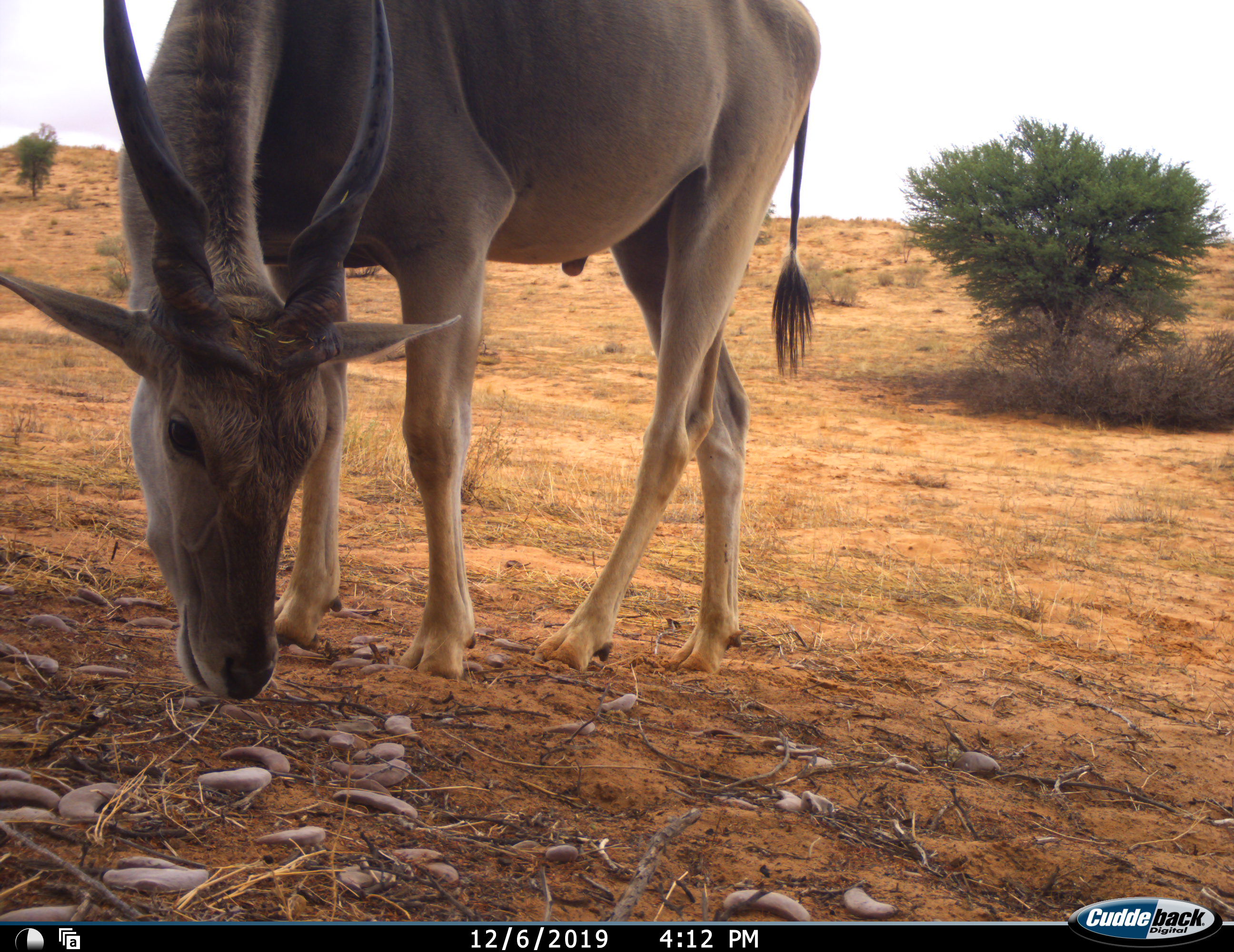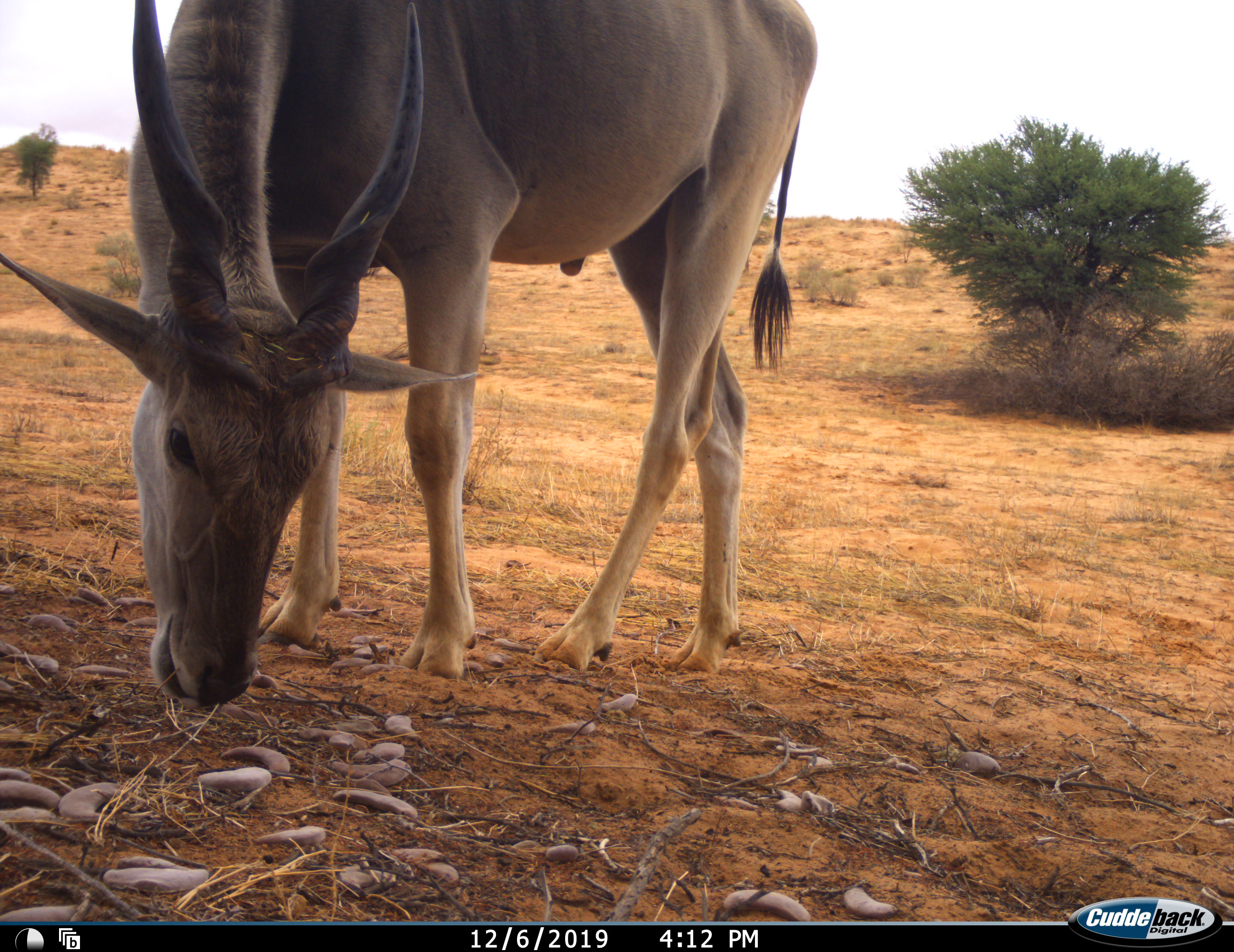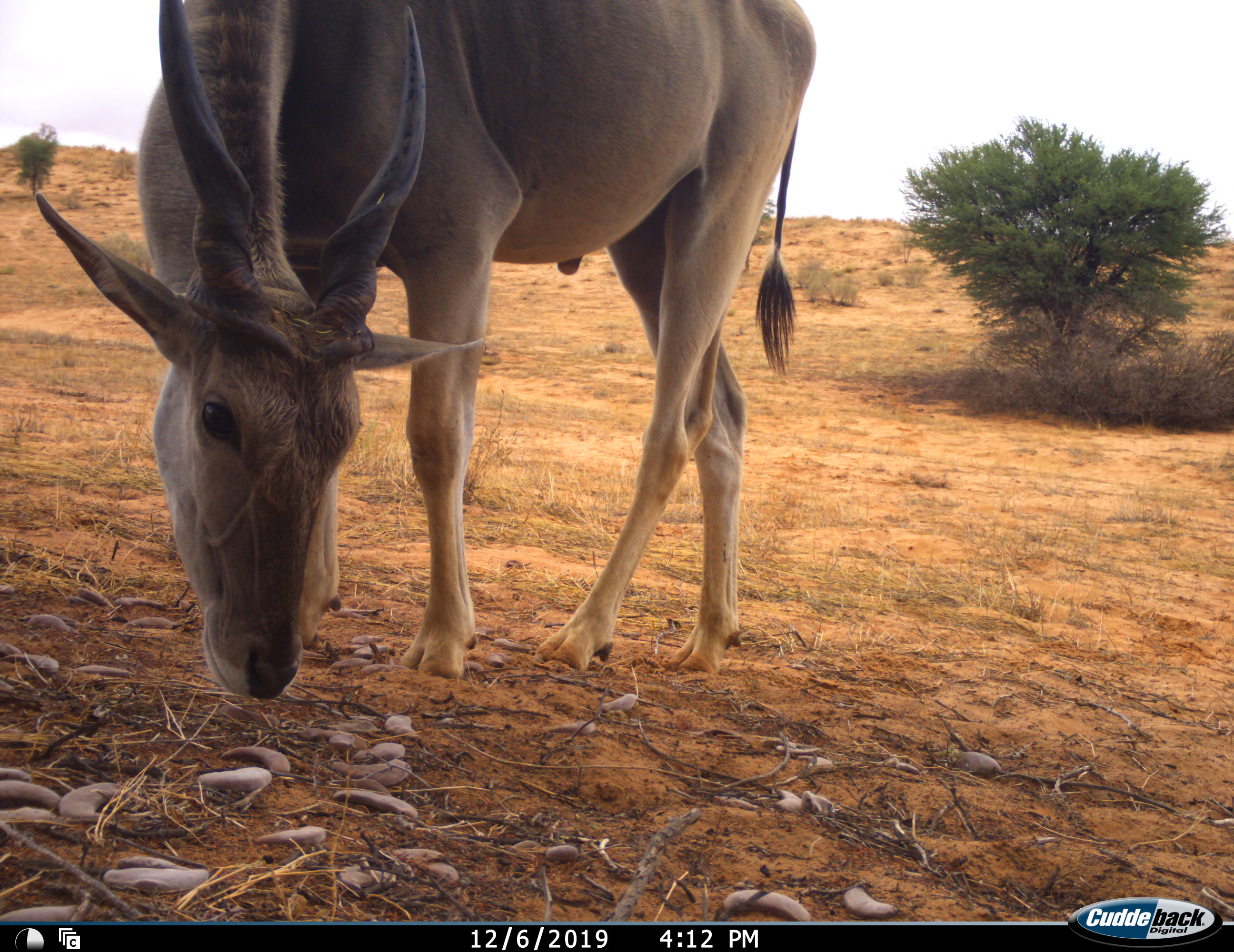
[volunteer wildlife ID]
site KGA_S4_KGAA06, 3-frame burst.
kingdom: Animalia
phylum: Chordata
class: Mammalia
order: Artiodactyla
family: Bovidae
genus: Tragelaphus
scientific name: Tragelaphus oryx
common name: eland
Eland (Tragelaphus oryx), count 1. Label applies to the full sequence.